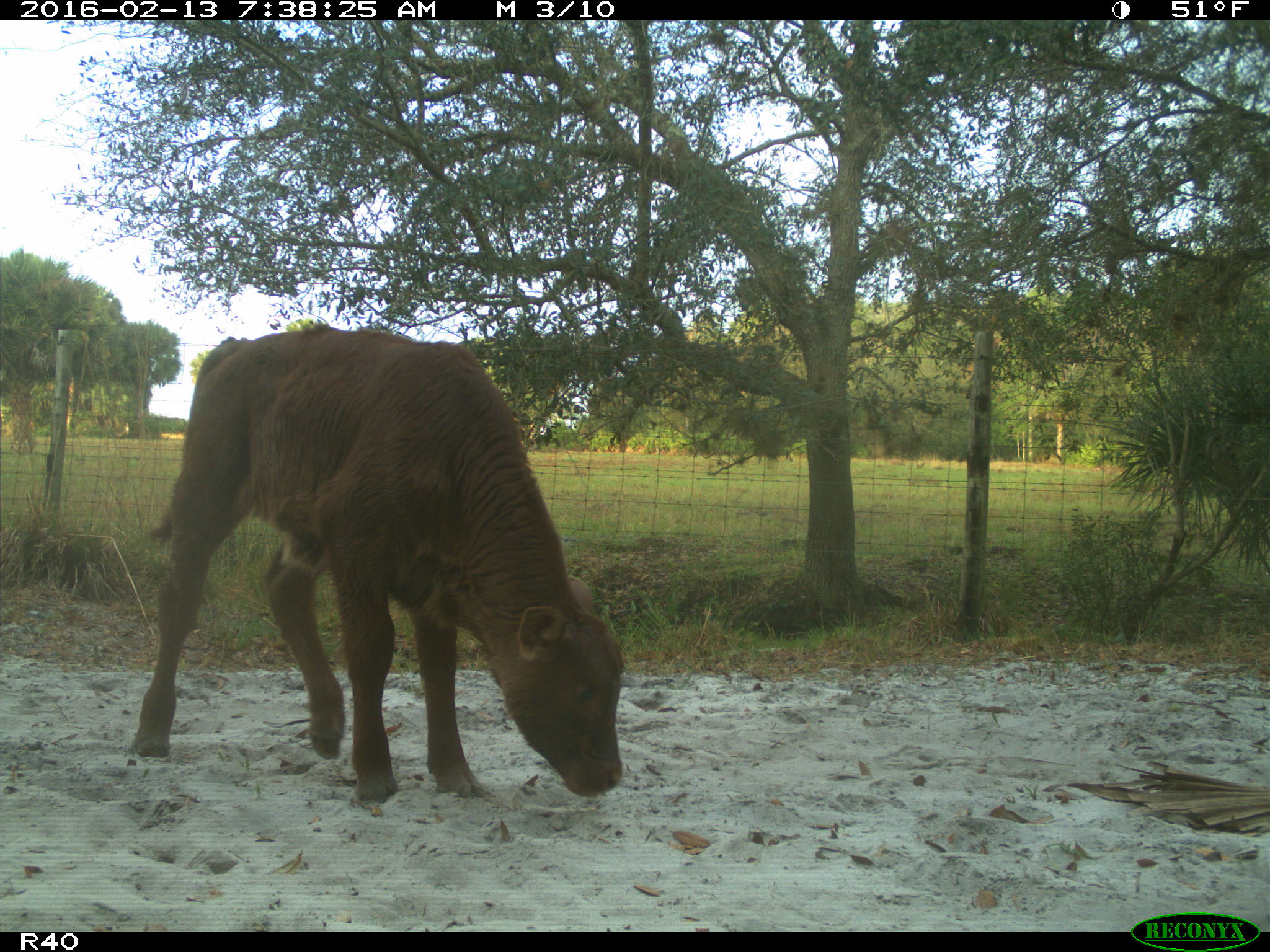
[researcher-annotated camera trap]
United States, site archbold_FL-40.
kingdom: Animalia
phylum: Chordata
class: Mammalia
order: Artiodactyla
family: Bovidae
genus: Bos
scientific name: Bos taurus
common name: domestic cow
Bos taurus (domestic cow).